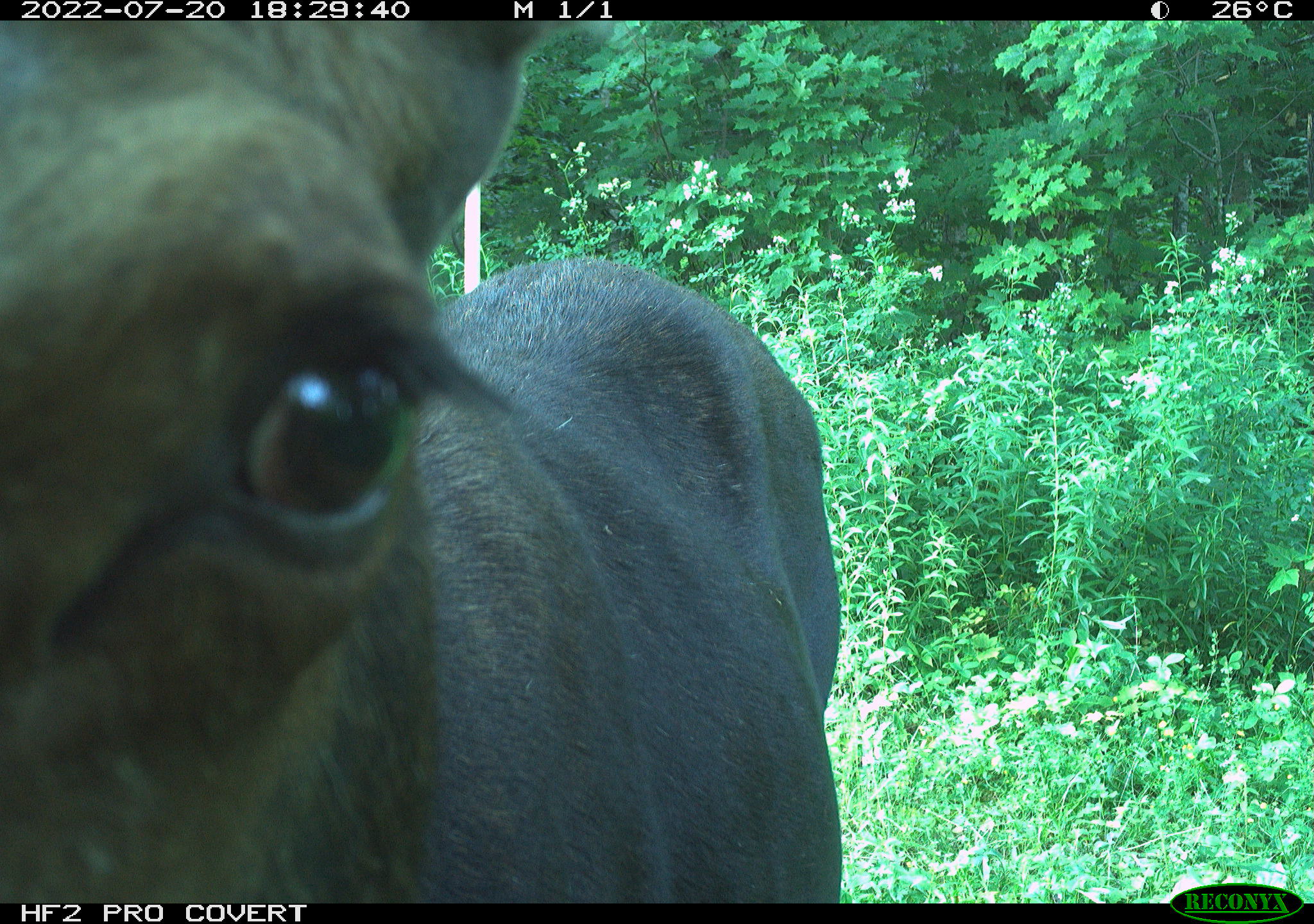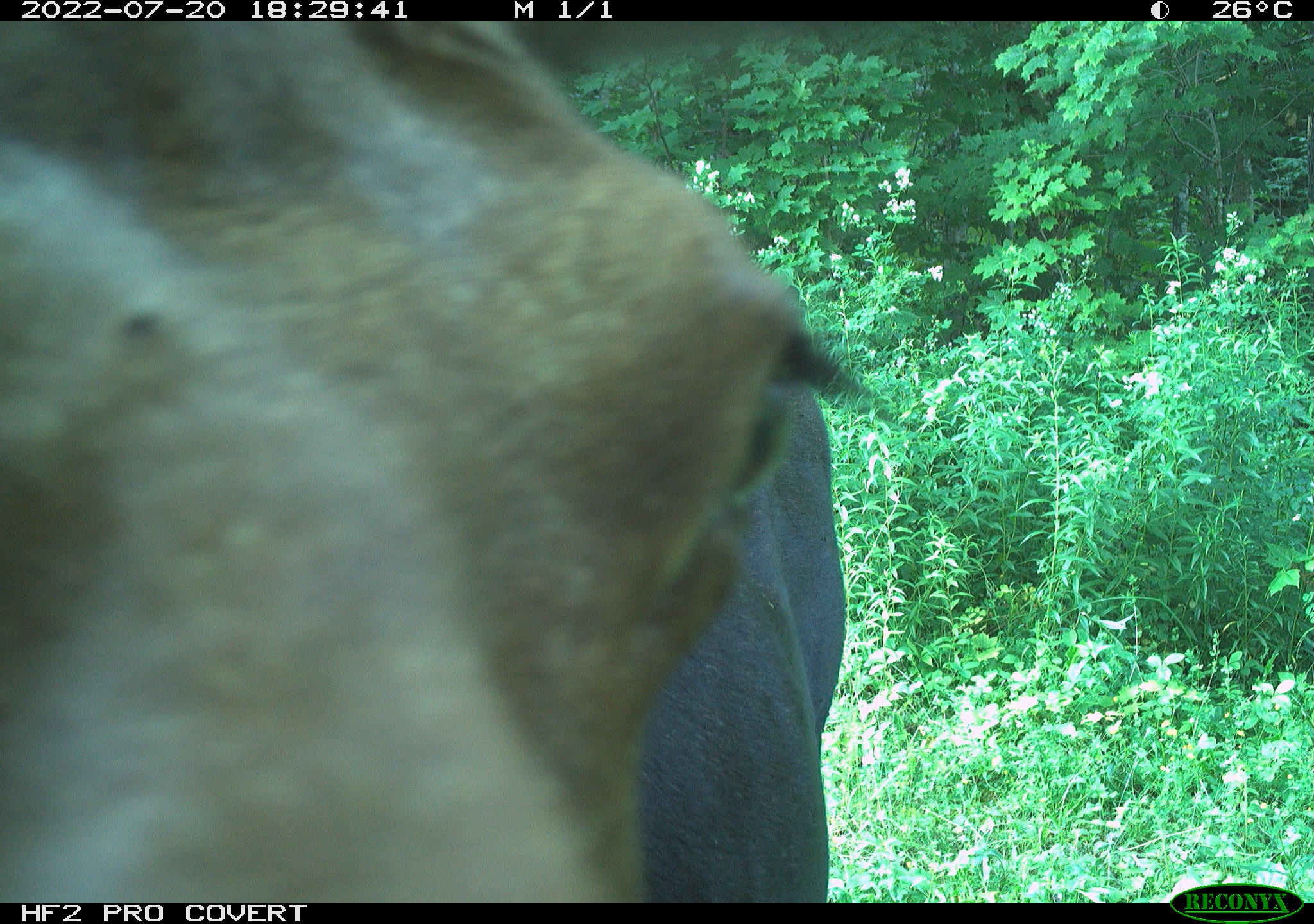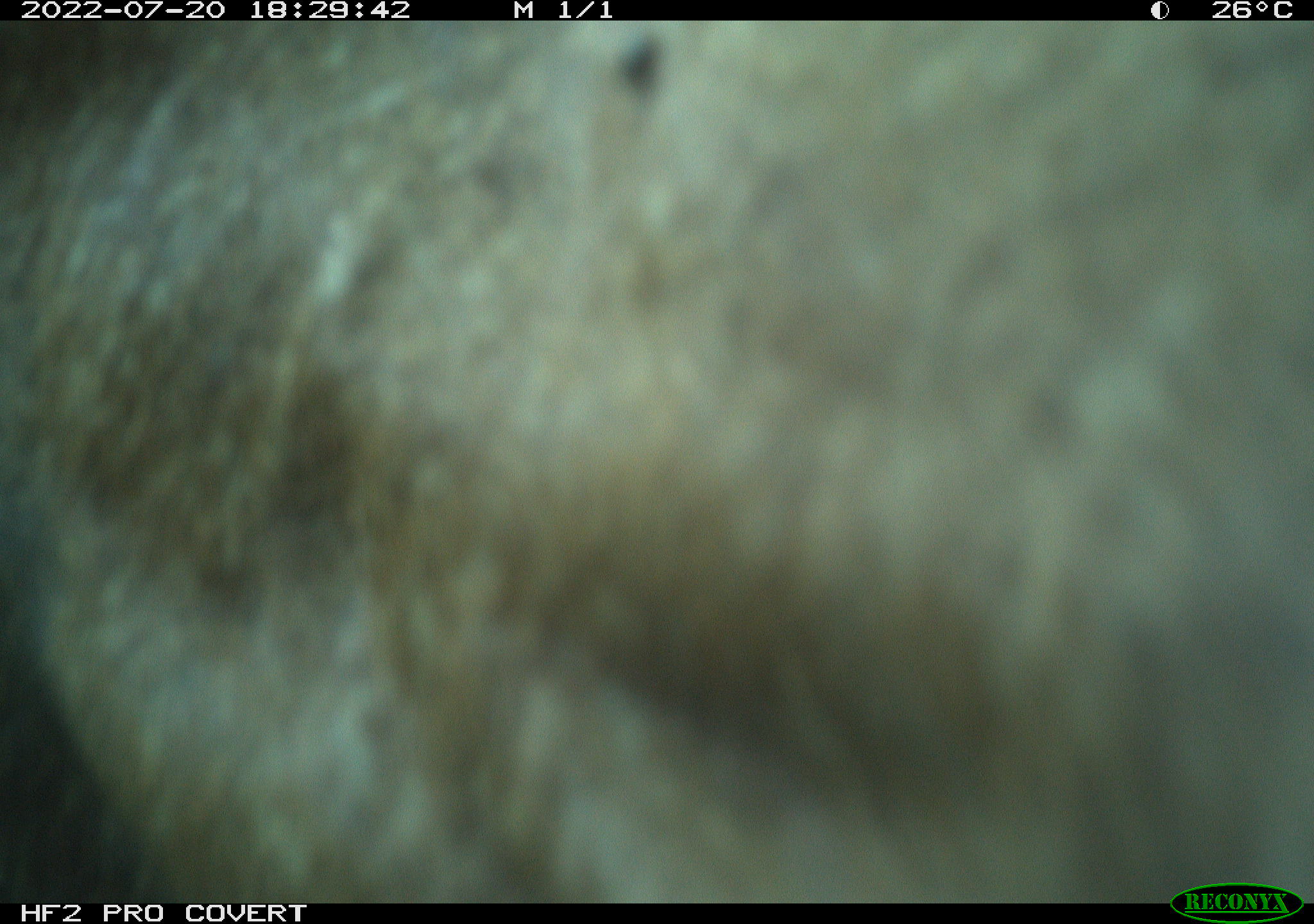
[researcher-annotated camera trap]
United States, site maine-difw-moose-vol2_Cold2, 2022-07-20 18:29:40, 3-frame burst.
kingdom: Animalia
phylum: Chordata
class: Mammalia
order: Artiodactyla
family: Cervidae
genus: Alces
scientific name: Alces alces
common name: moose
Moose (Alces alces).